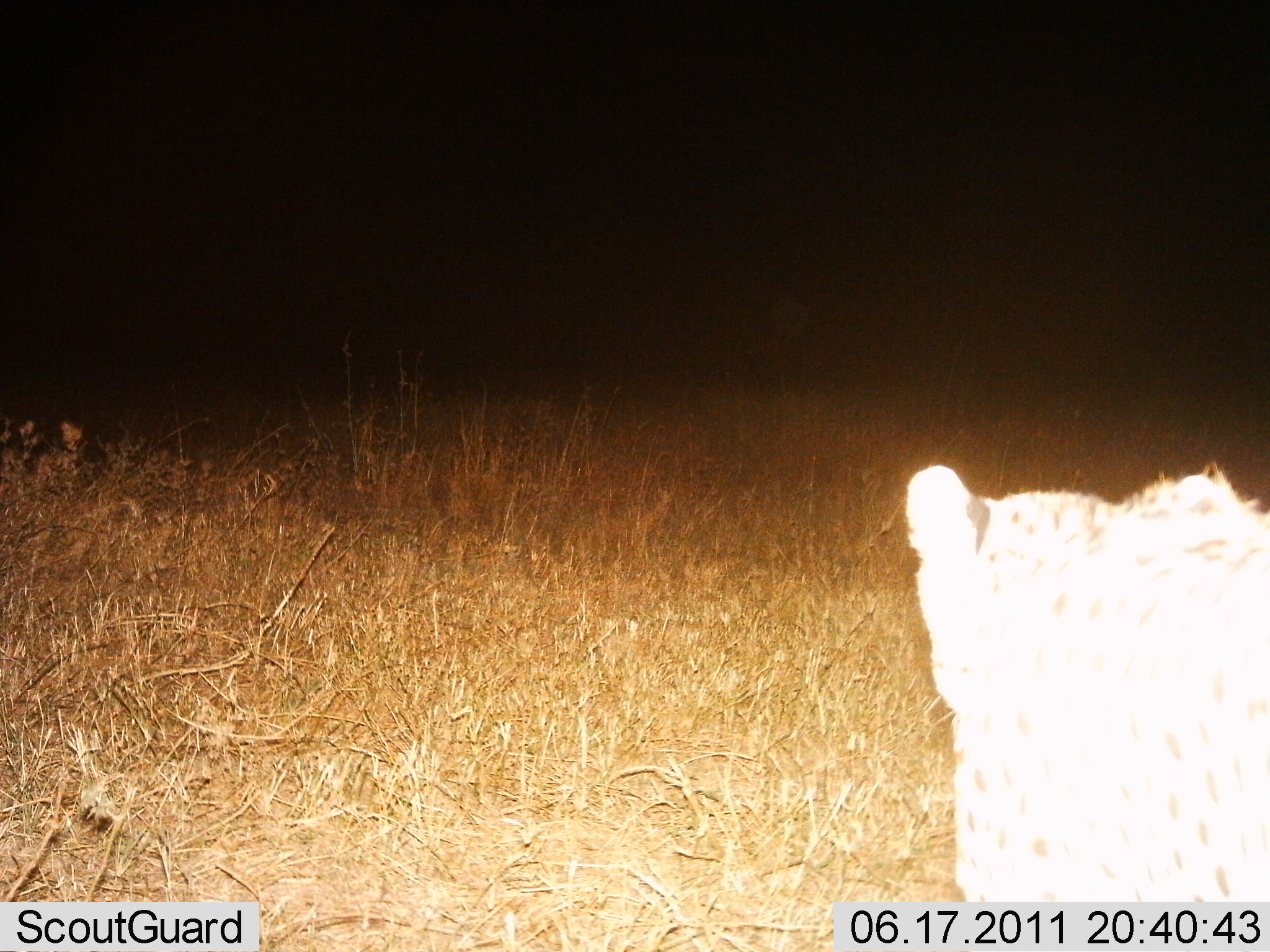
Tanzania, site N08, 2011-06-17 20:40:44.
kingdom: Animalia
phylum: Chordata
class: Mammalia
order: Carnivora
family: Felidae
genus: Acinonyx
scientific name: Acinonyx jubatus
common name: cheetah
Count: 1.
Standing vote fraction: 70%.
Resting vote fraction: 0%.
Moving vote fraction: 30%.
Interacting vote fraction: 0%.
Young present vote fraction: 0%.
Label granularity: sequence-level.